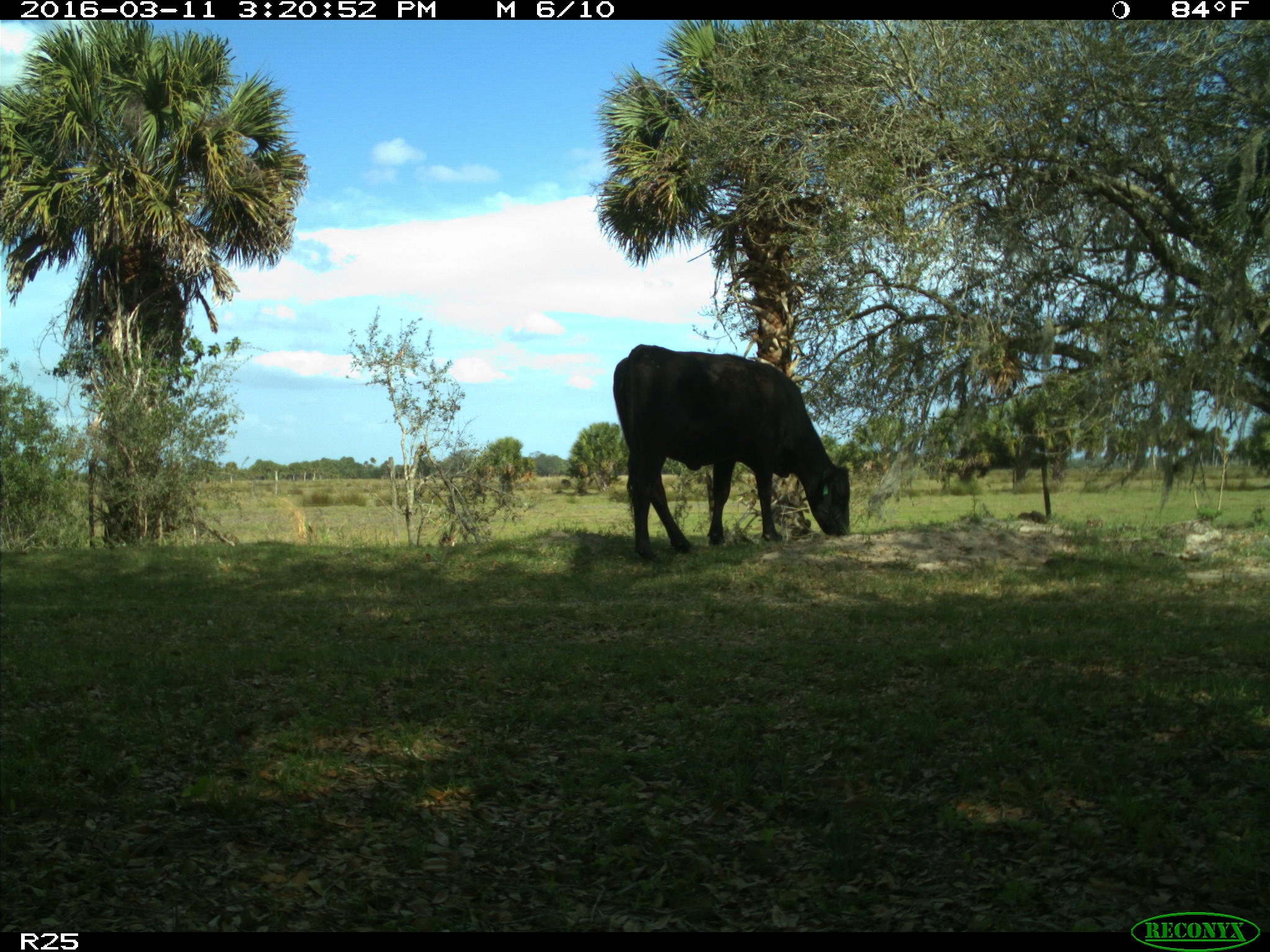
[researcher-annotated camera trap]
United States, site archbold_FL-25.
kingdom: Animalia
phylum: Chordata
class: Mammalia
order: Artiodactyla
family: Bovidae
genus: Bos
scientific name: Bos taurus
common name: domestic cow